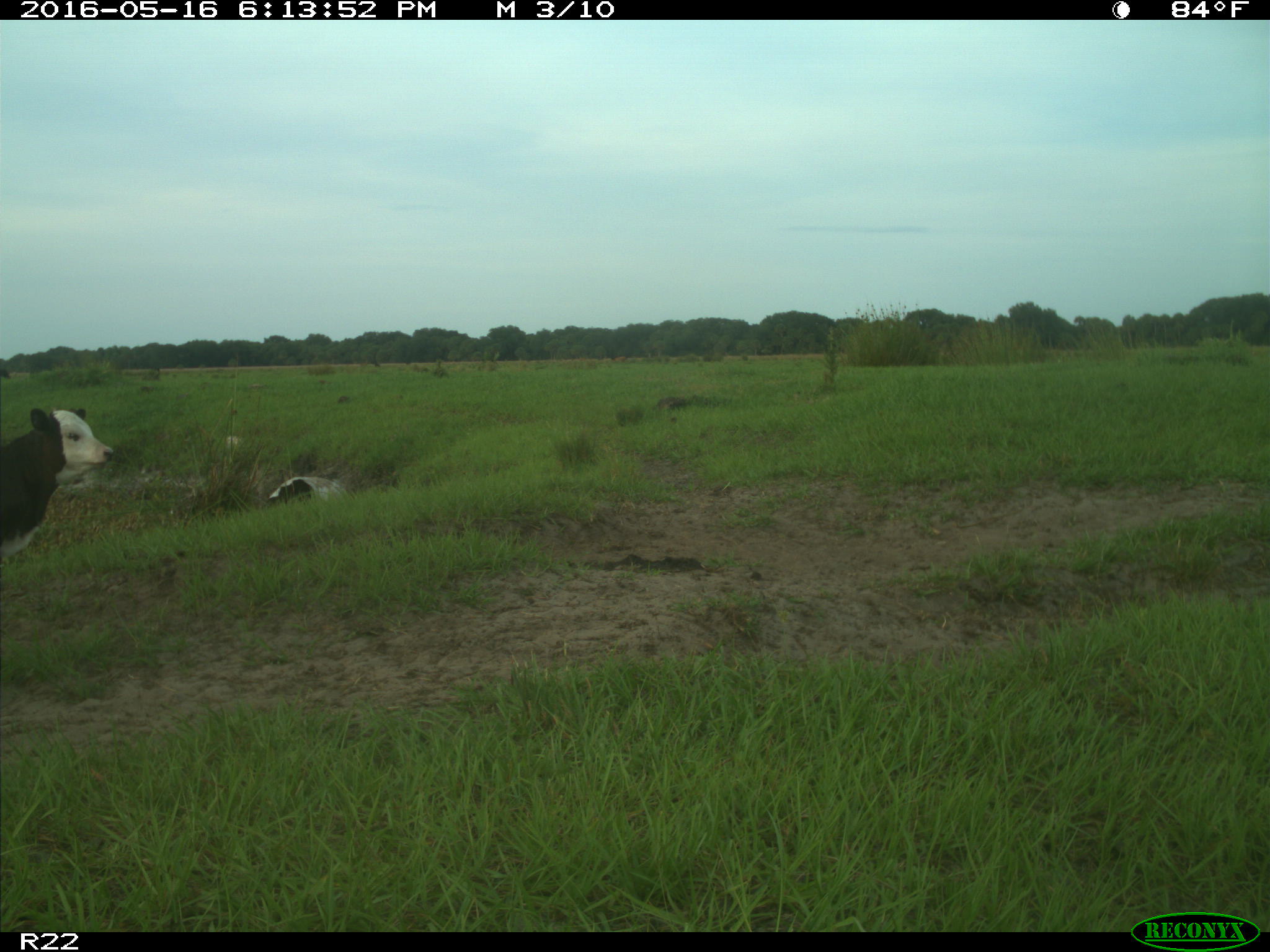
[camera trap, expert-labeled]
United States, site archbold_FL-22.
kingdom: Animalia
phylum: Chordata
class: Mammalia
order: Artiodactyla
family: Bovidae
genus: Bos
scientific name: Bos taurus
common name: domestic cow